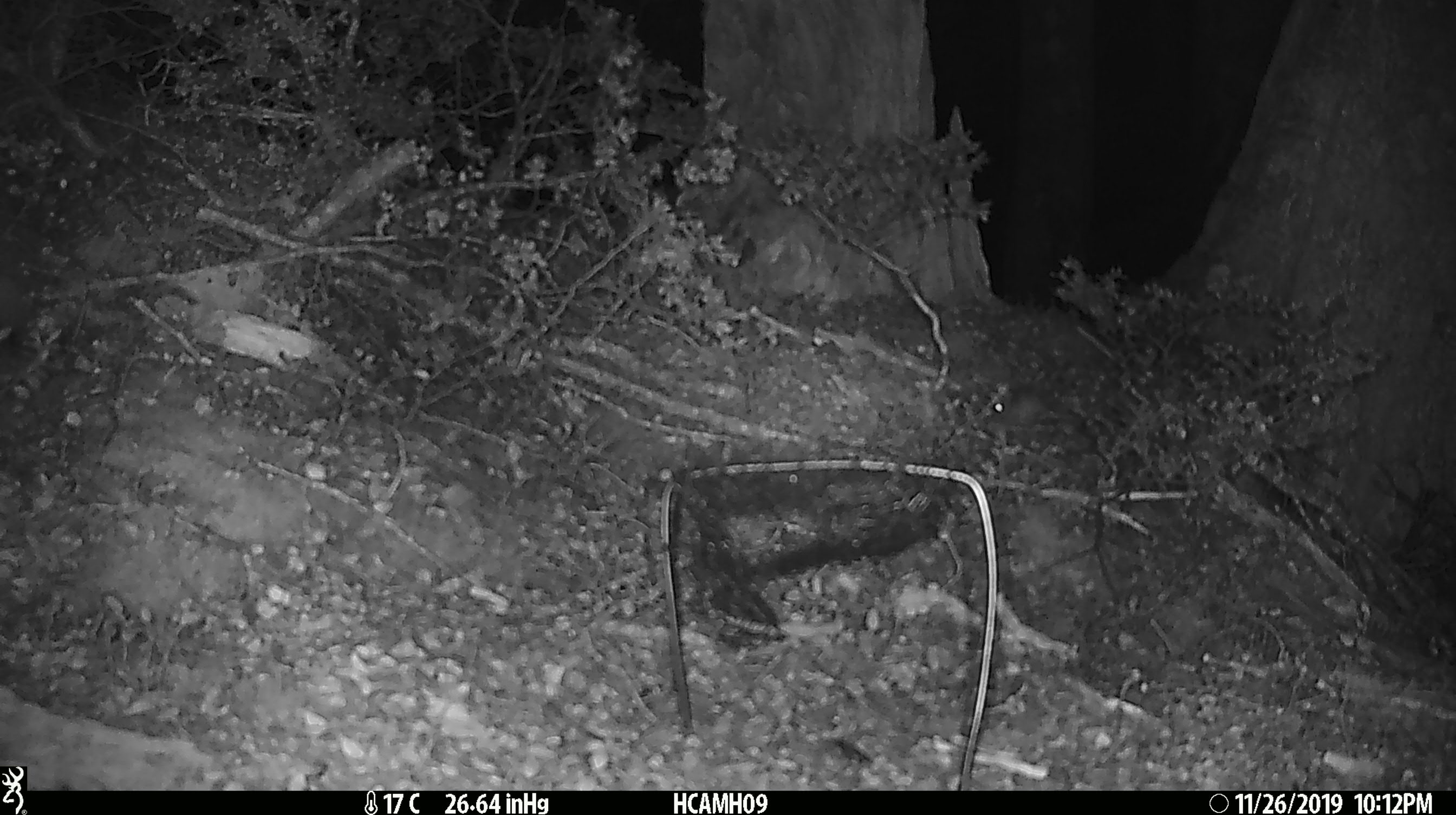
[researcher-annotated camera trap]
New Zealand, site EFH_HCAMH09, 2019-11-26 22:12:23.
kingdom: Animalia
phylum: Chordata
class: Mammalia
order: Rodentia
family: Muridae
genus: Mus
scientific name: Mus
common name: mouse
Mouse (Mus).